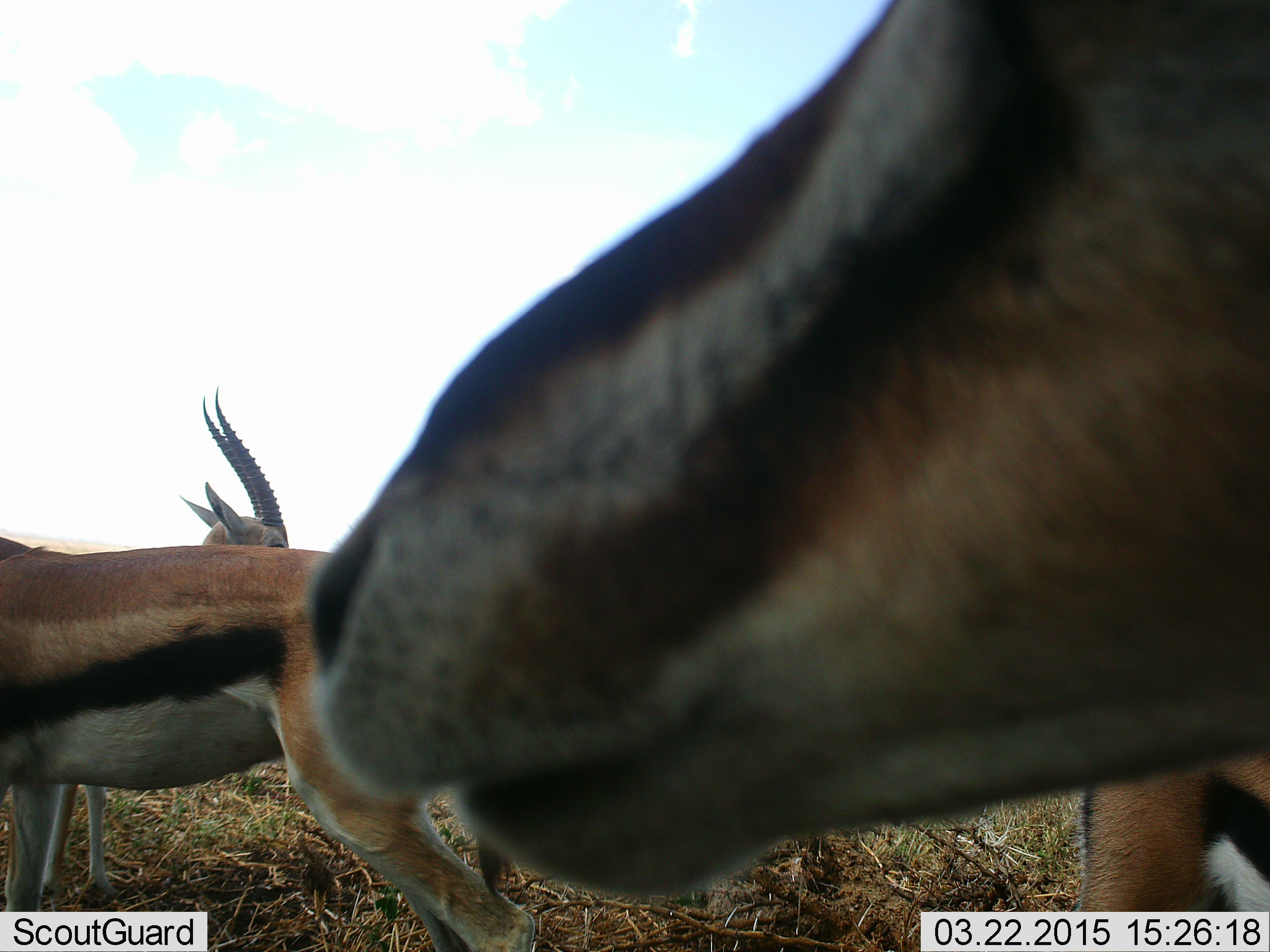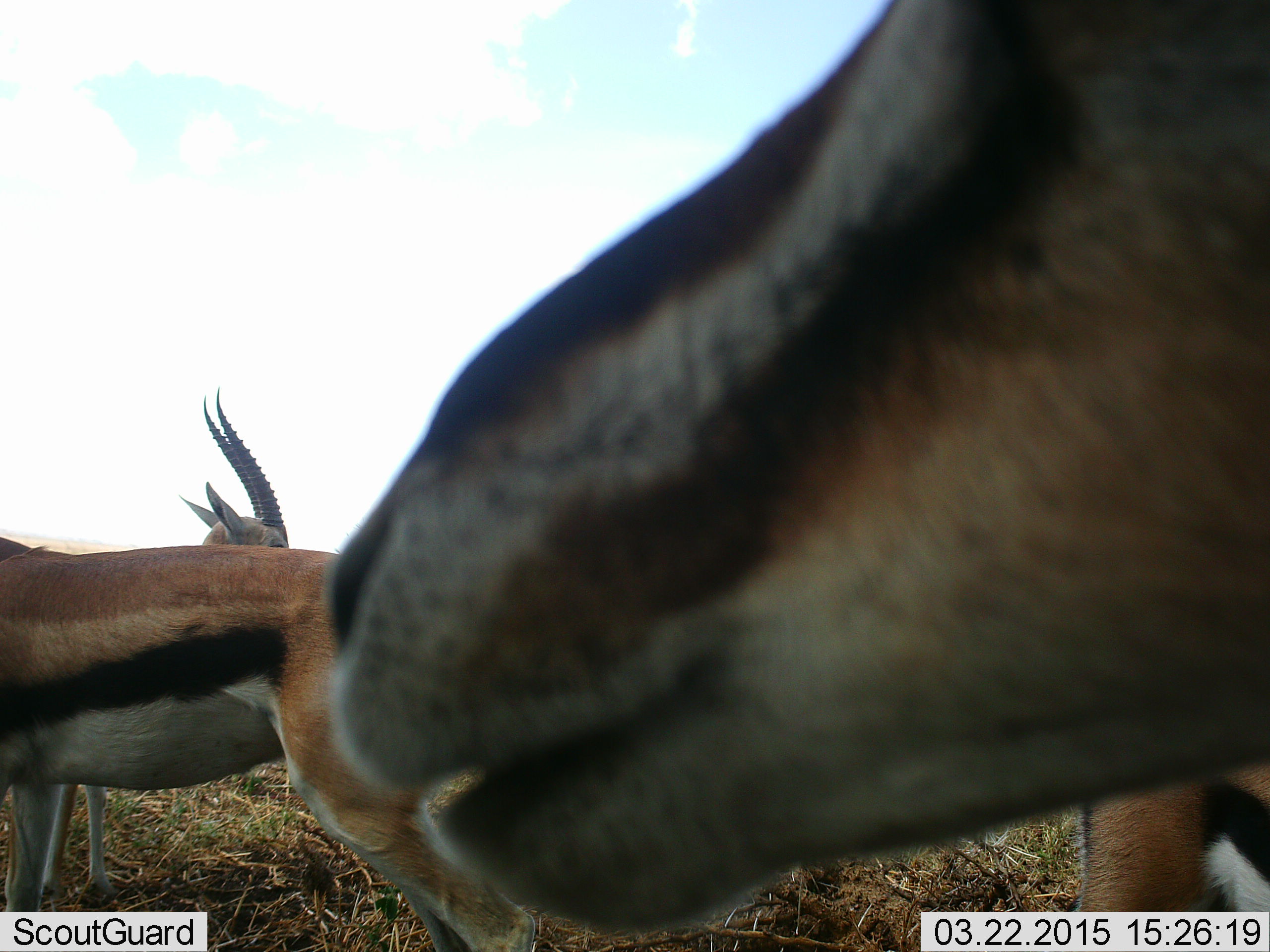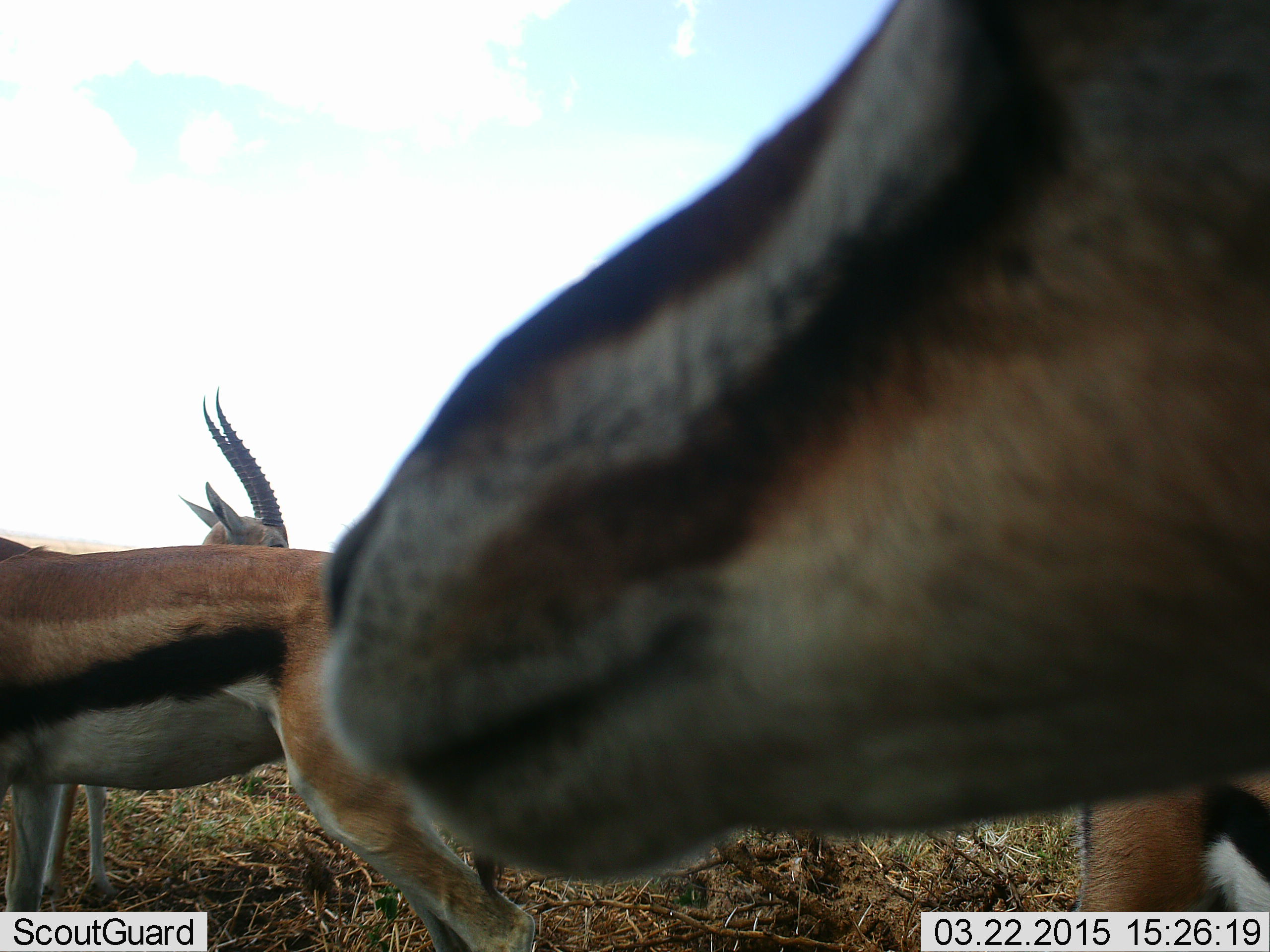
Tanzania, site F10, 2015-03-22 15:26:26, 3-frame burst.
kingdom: Animalia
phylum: Chordata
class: Mammalia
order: Artiodactyla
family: Bovidae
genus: Eudorcas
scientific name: Eudorcas thomsonii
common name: thomson's gazelle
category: gazellethomsons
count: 4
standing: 100%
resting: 10%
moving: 0%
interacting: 0%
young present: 0%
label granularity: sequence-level